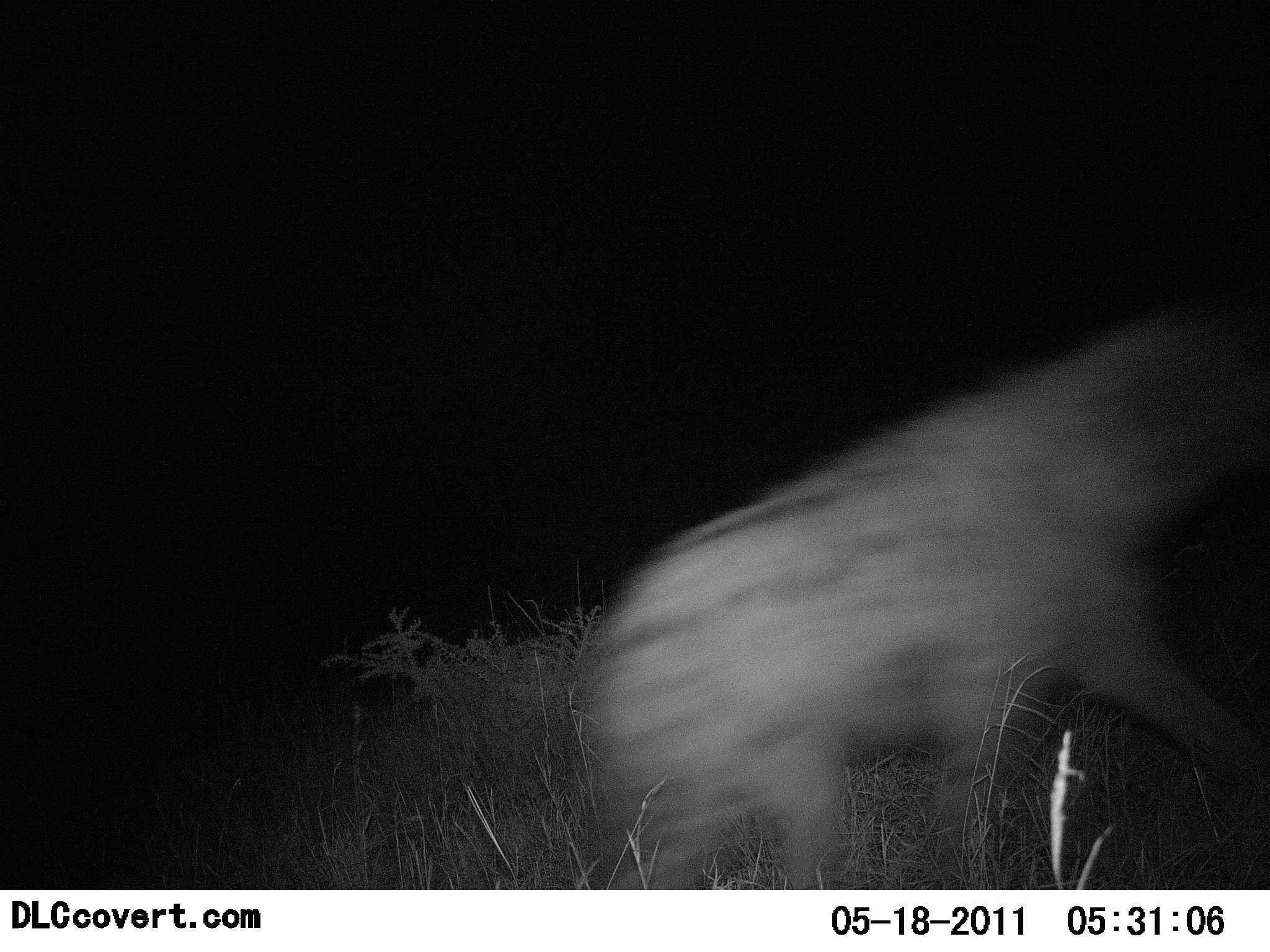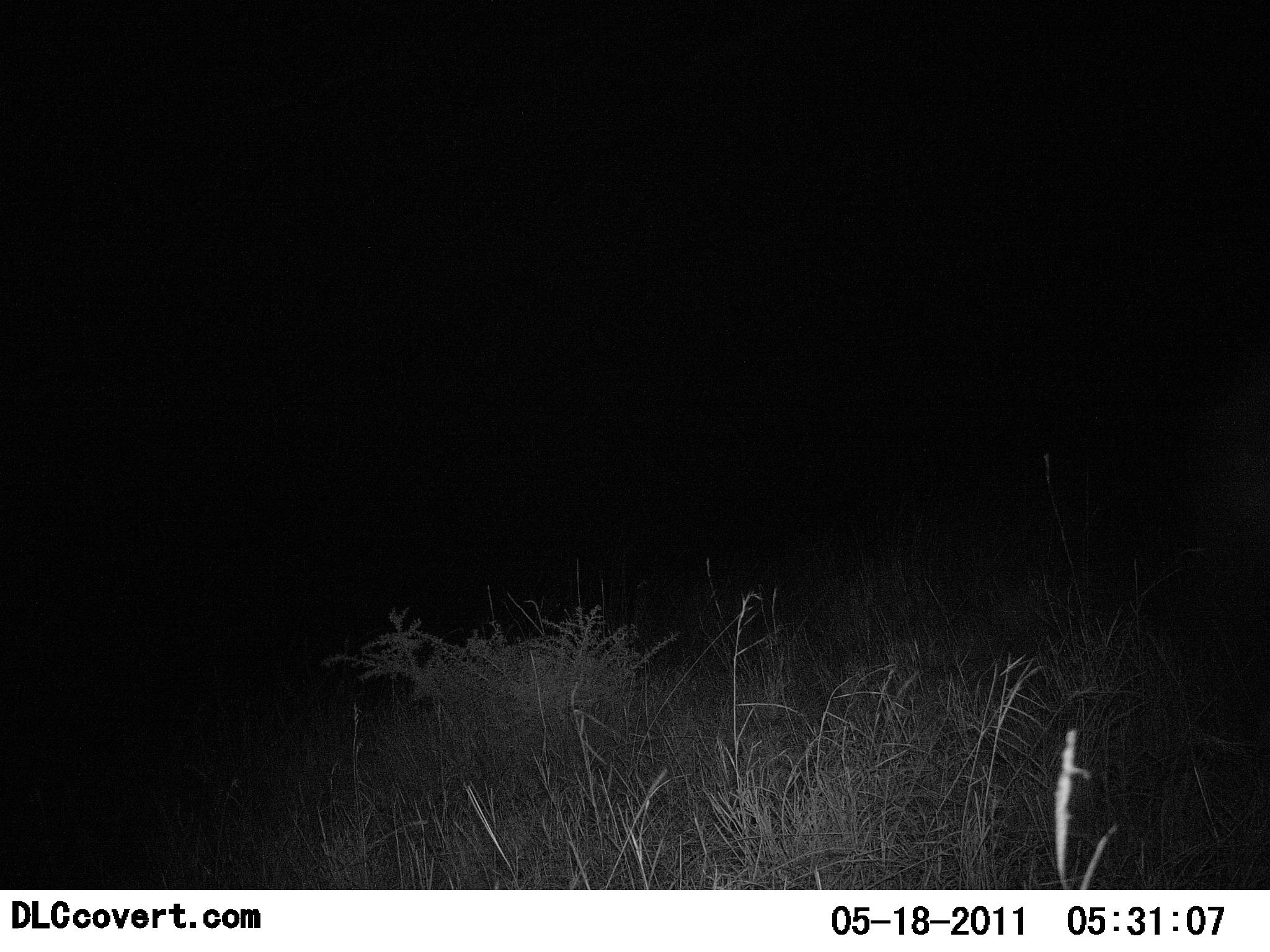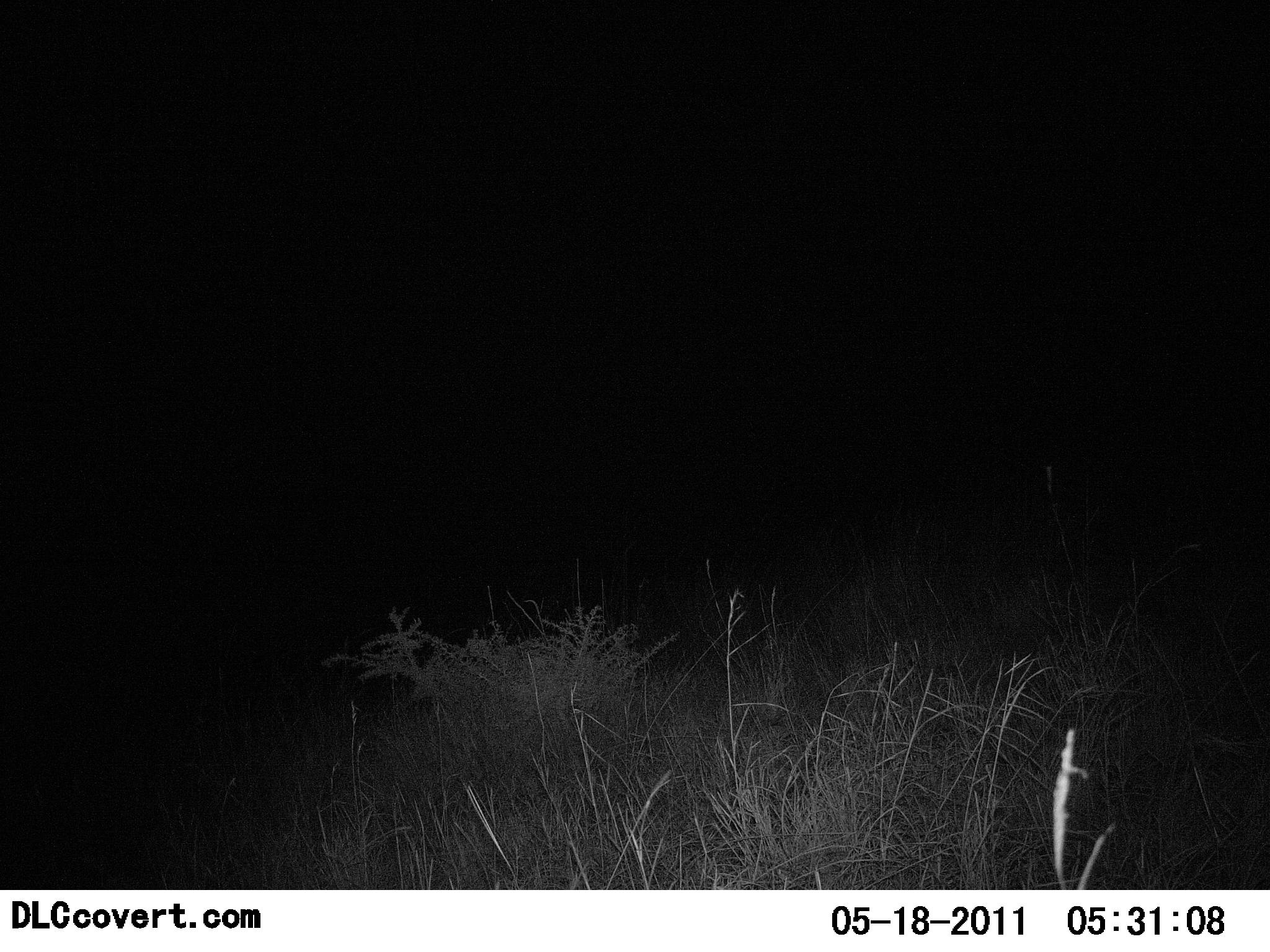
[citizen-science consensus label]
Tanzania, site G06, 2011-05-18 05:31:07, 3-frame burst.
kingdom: Animalia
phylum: Chordata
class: Mammalia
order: Carnivora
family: Hyaenidae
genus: Crocuta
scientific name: Crocuta crocuta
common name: spotted hyena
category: hyenaspotted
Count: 1.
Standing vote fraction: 0%.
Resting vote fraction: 0%.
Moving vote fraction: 100%.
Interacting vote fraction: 0%.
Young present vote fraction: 0%.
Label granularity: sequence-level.